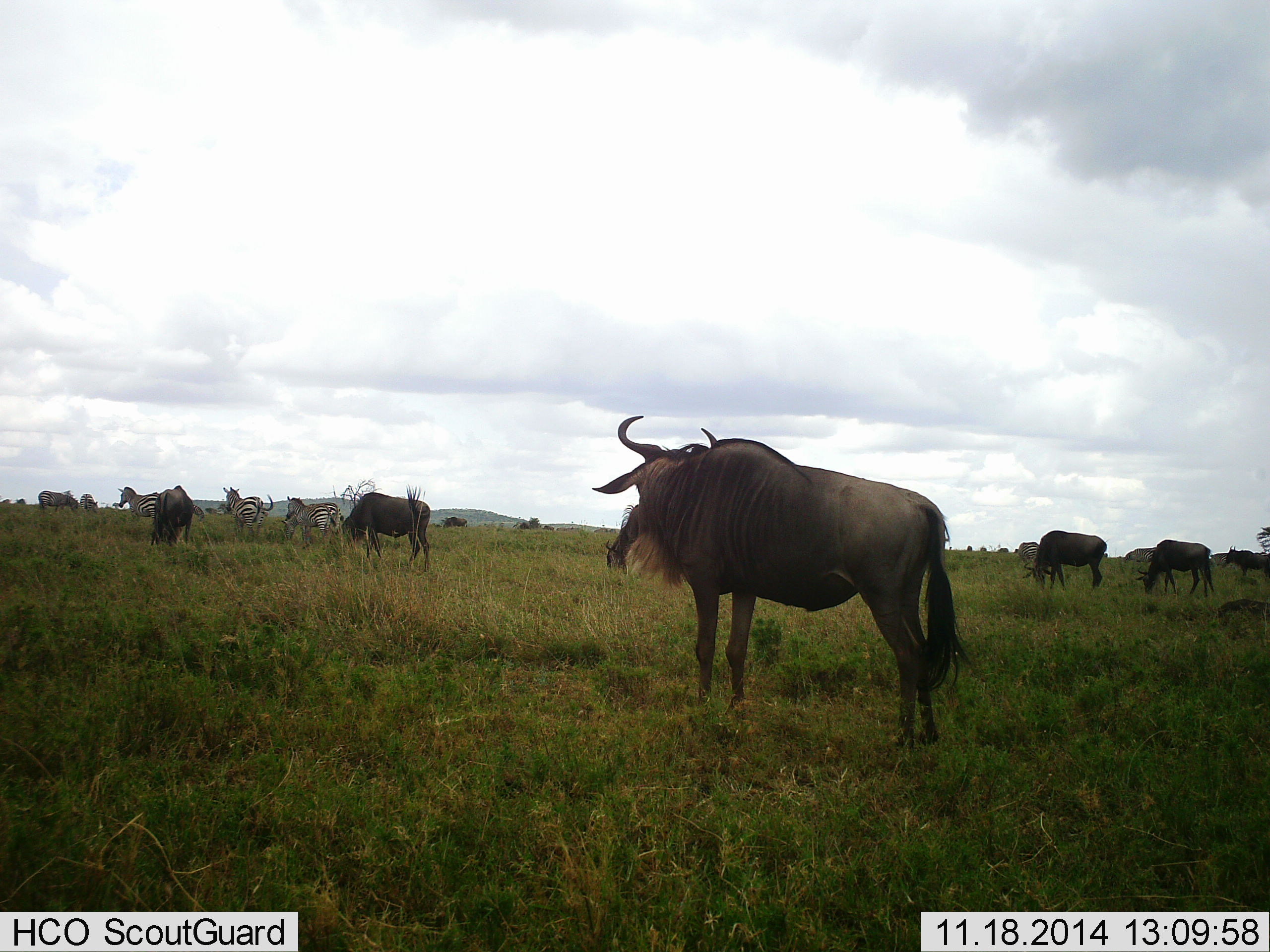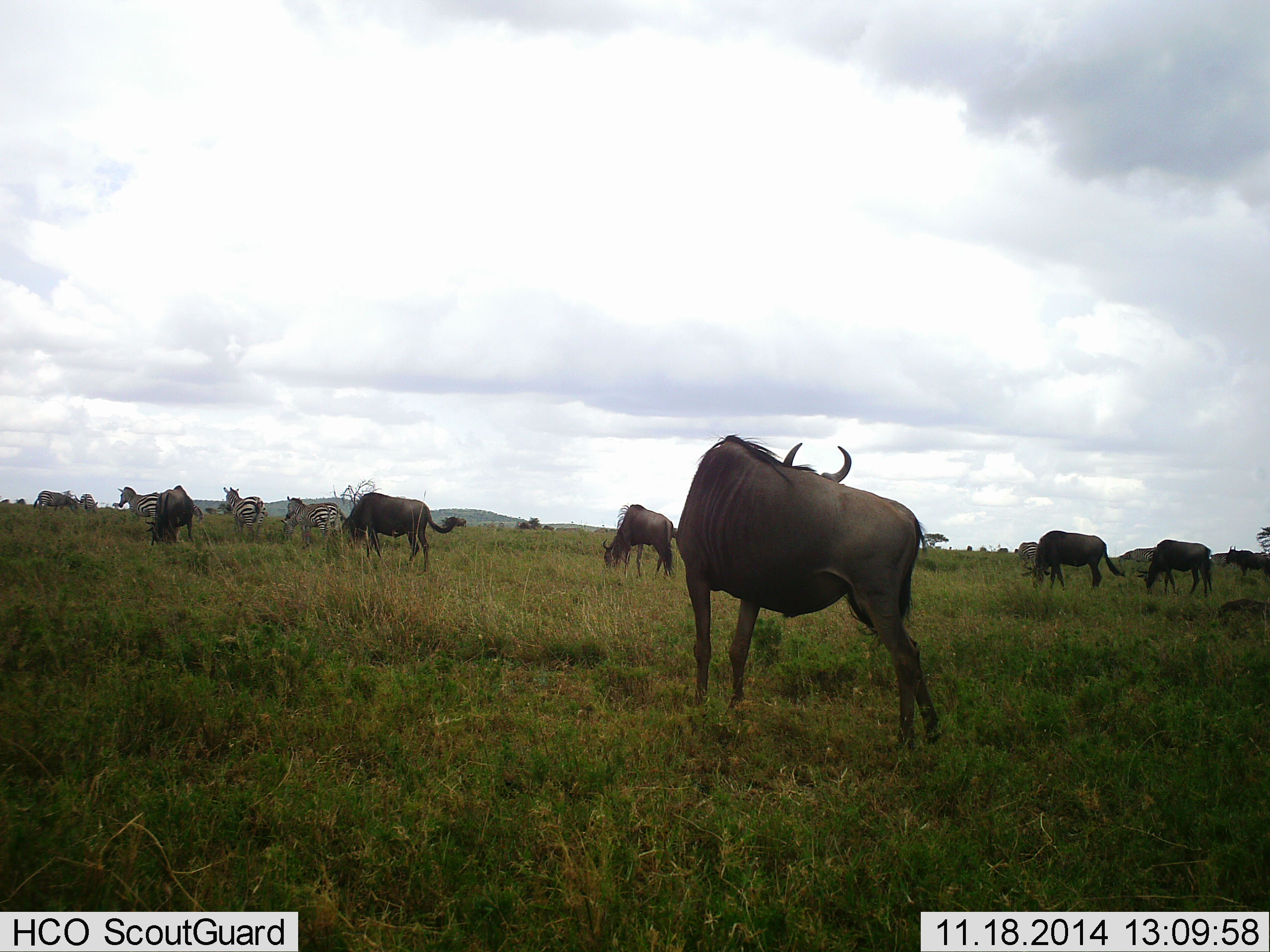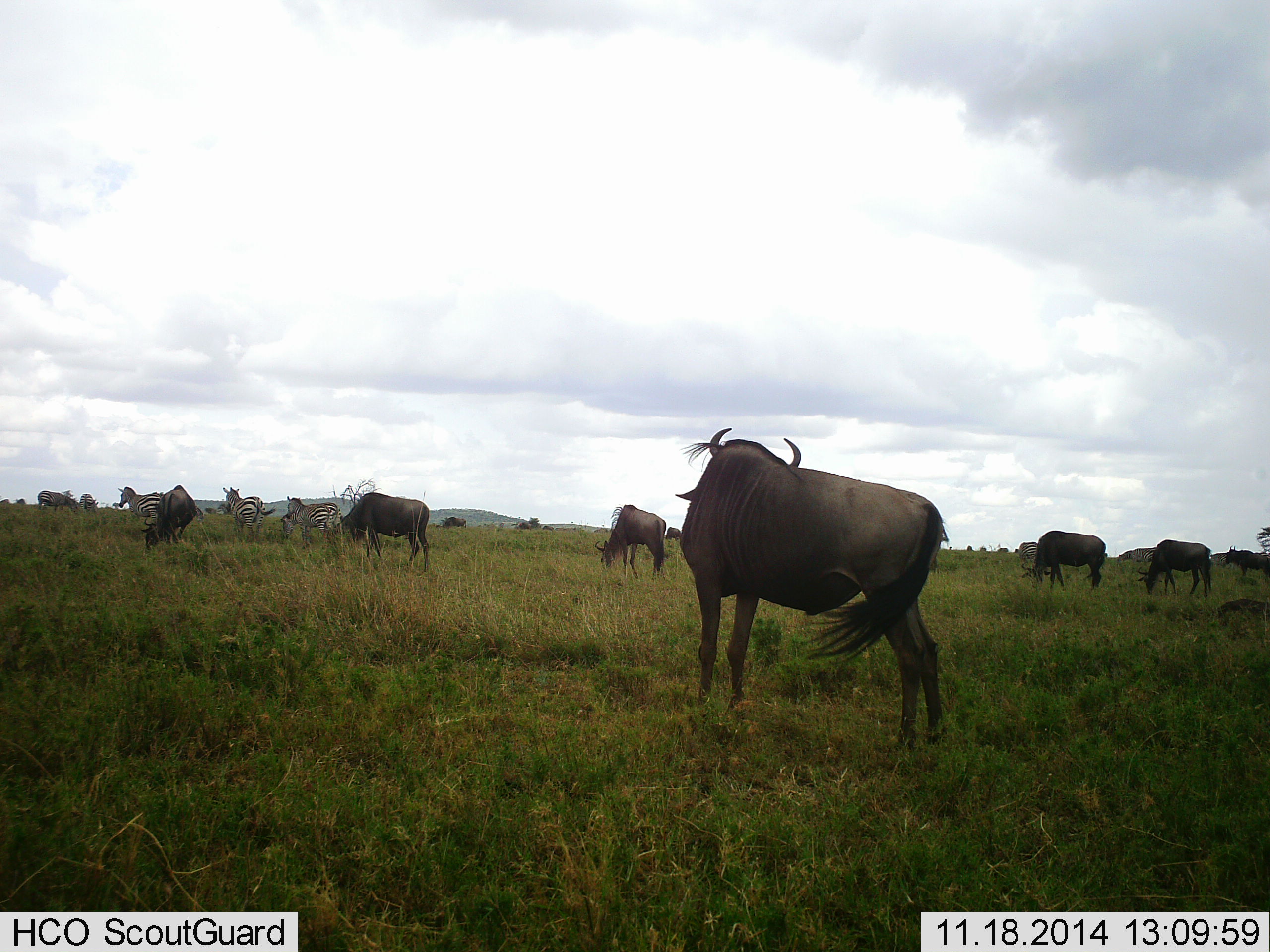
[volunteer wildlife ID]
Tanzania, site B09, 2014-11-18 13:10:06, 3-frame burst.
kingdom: Animalia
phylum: Chordata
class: Mammalia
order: Artiodactyla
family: Bovidae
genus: Connochaetes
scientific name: Connochaetes taurinus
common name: blue wildebeest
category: wildebeest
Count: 7.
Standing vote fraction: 73%.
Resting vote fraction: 0%.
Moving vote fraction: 27%.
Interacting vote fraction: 0%.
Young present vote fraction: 0%.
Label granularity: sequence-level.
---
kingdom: Animalia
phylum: Chordata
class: Mammalia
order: Perissodactyla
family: Equidae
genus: Equus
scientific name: Equus quagga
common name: plains zebra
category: zebra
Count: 5.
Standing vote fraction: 80%.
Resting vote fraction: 0%.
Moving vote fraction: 20%.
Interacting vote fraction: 0%.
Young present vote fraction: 0%.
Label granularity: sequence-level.